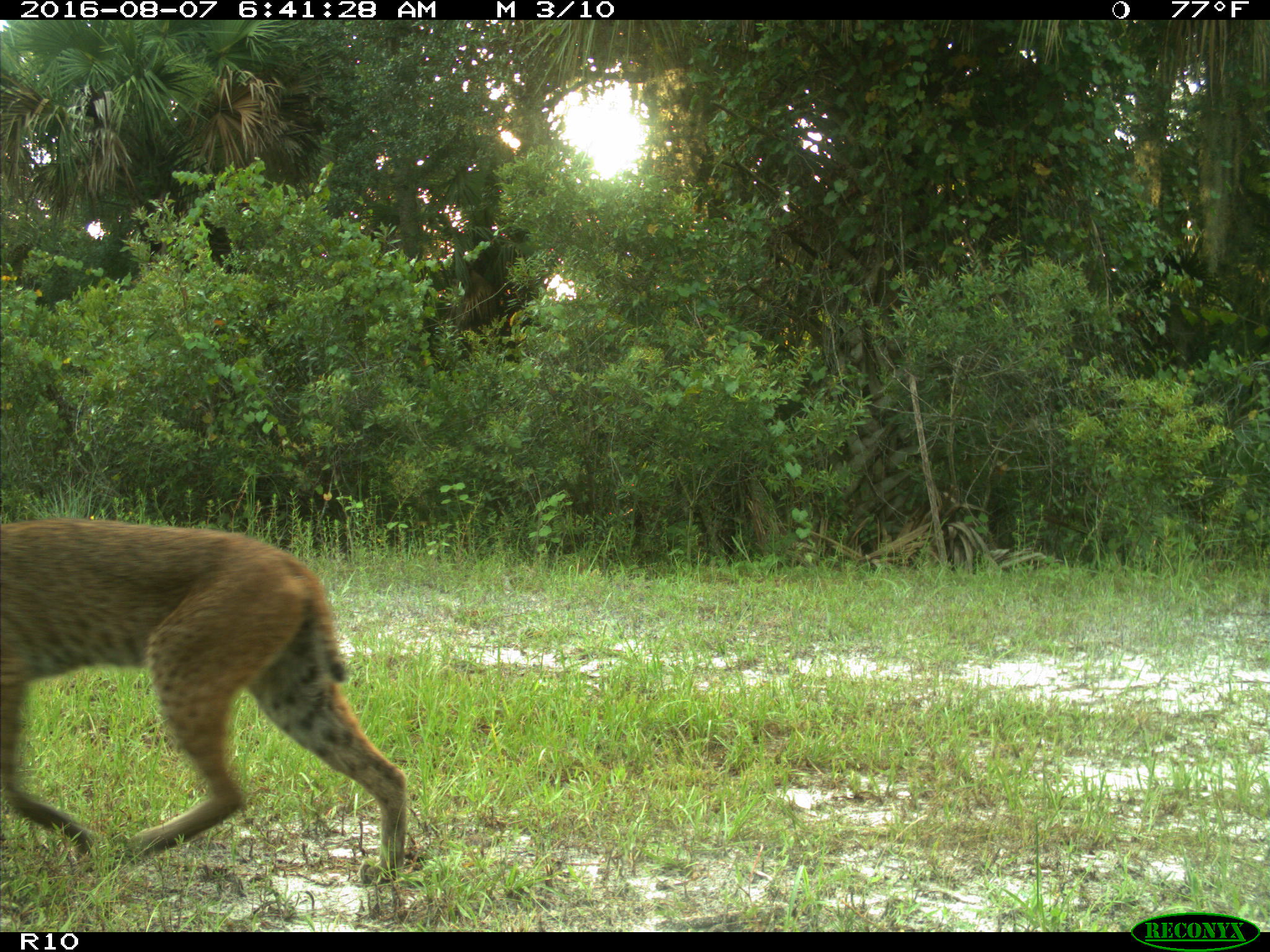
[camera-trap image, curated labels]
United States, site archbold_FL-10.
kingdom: Animalia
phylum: Chordata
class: Mammalia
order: Carnivora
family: Felidae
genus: Lynx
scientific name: Lynx rufus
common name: bobcat